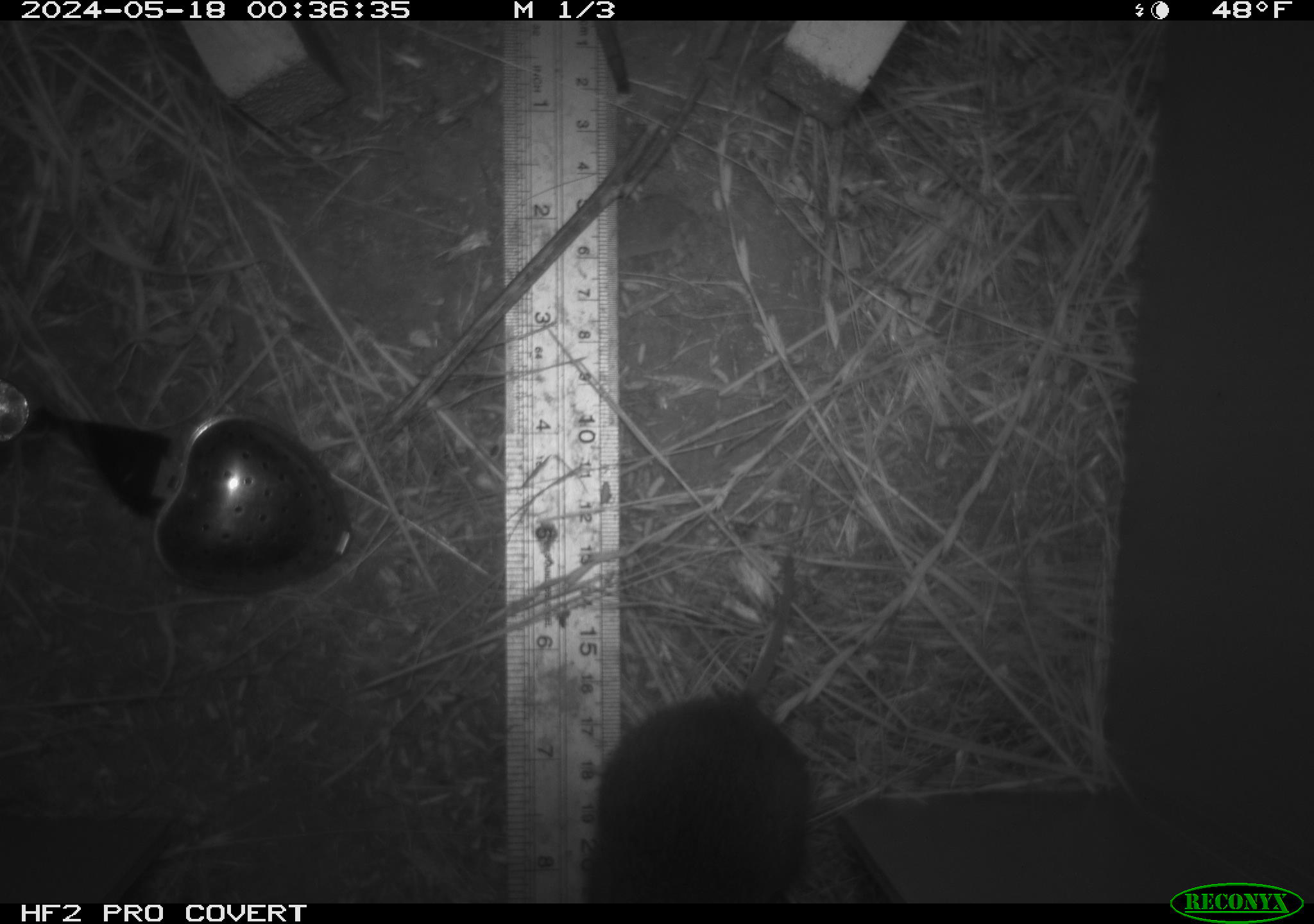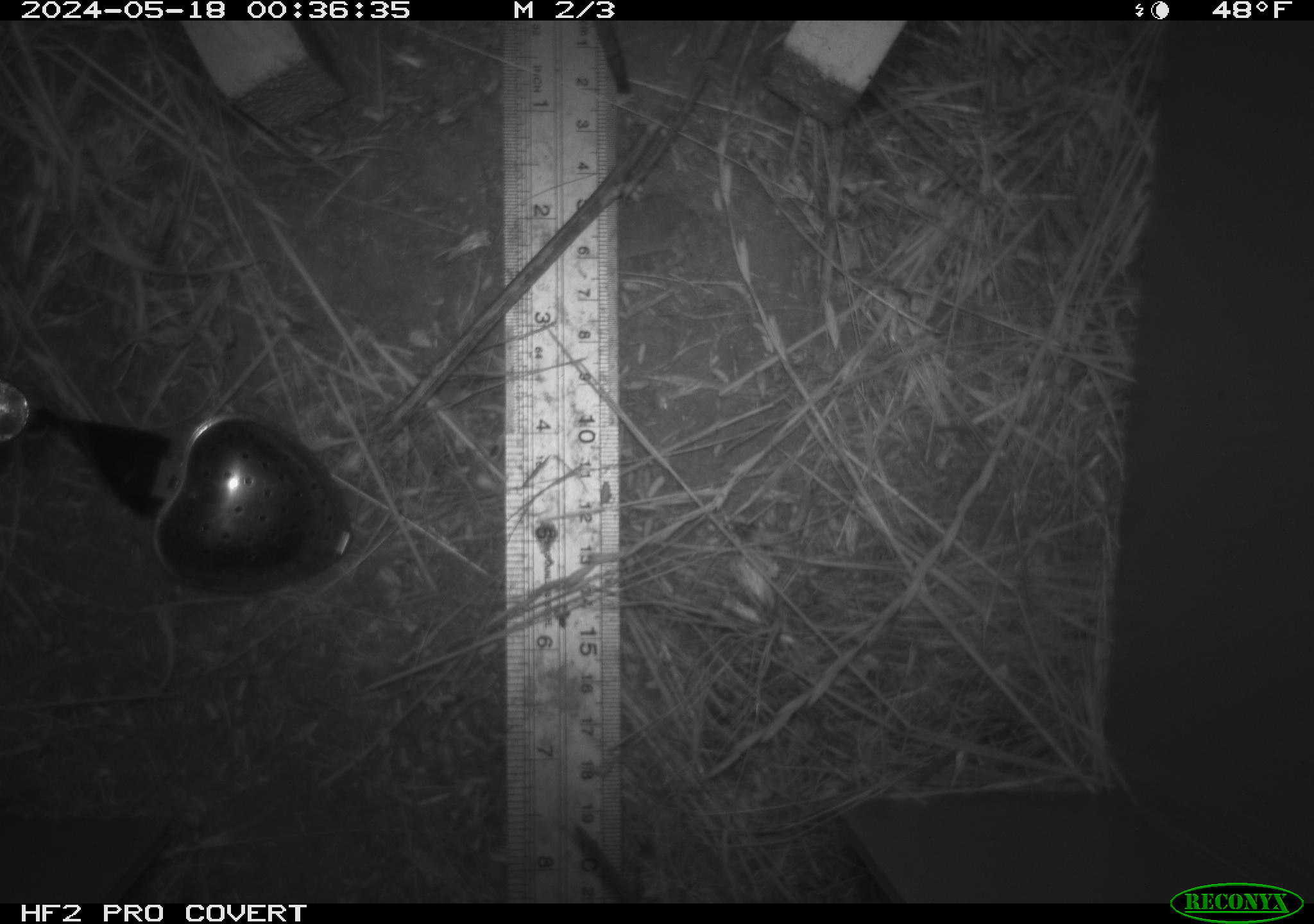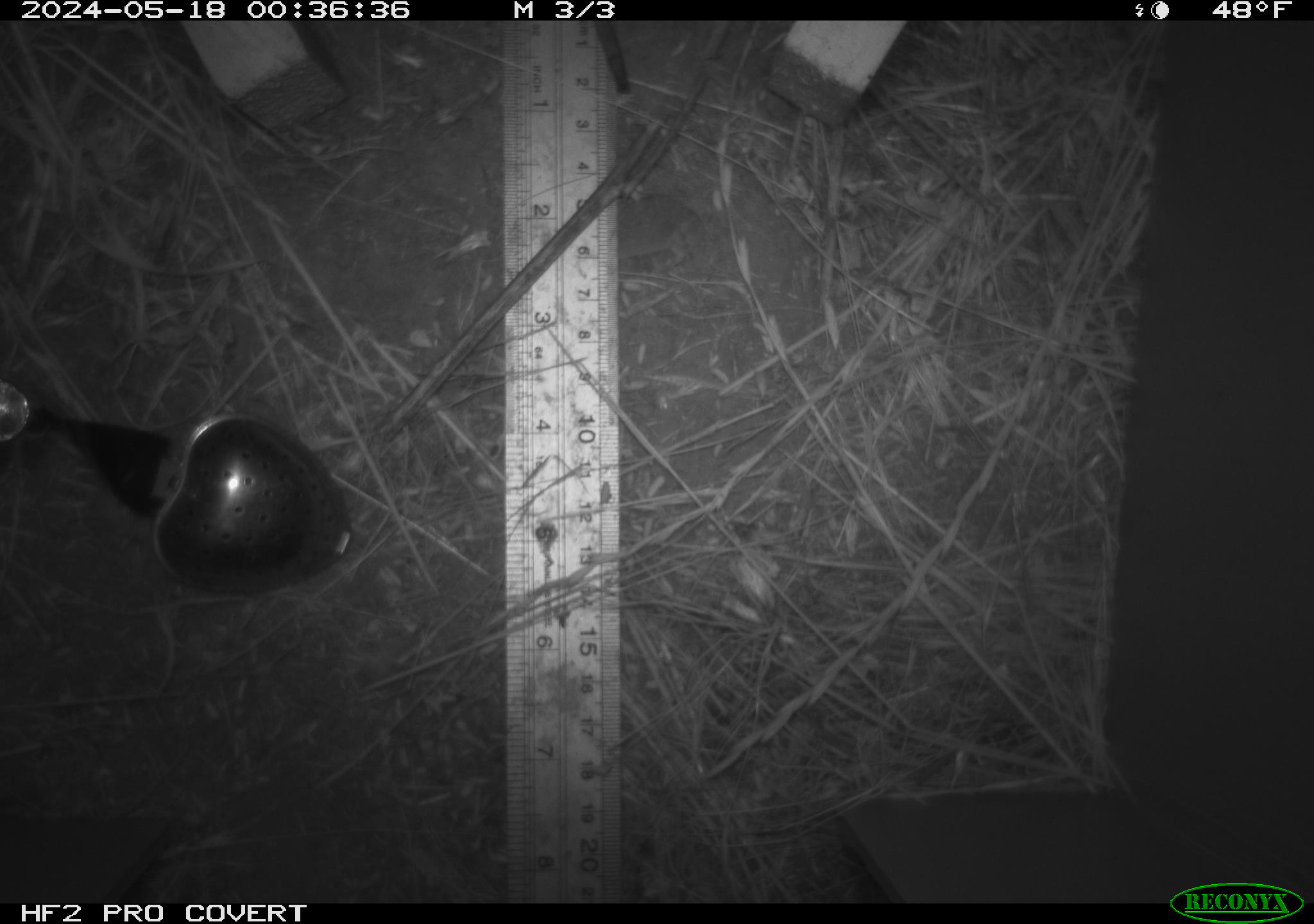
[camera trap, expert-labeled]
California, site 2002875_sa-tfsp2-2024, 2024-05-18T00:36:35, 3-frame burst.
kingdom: Animalia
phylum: Chordata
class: Mammalia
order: Rodentia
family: Cricetidae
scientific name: Arvicolinae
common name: voles, lemmings, and muskrats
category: arvicolinae subfamily